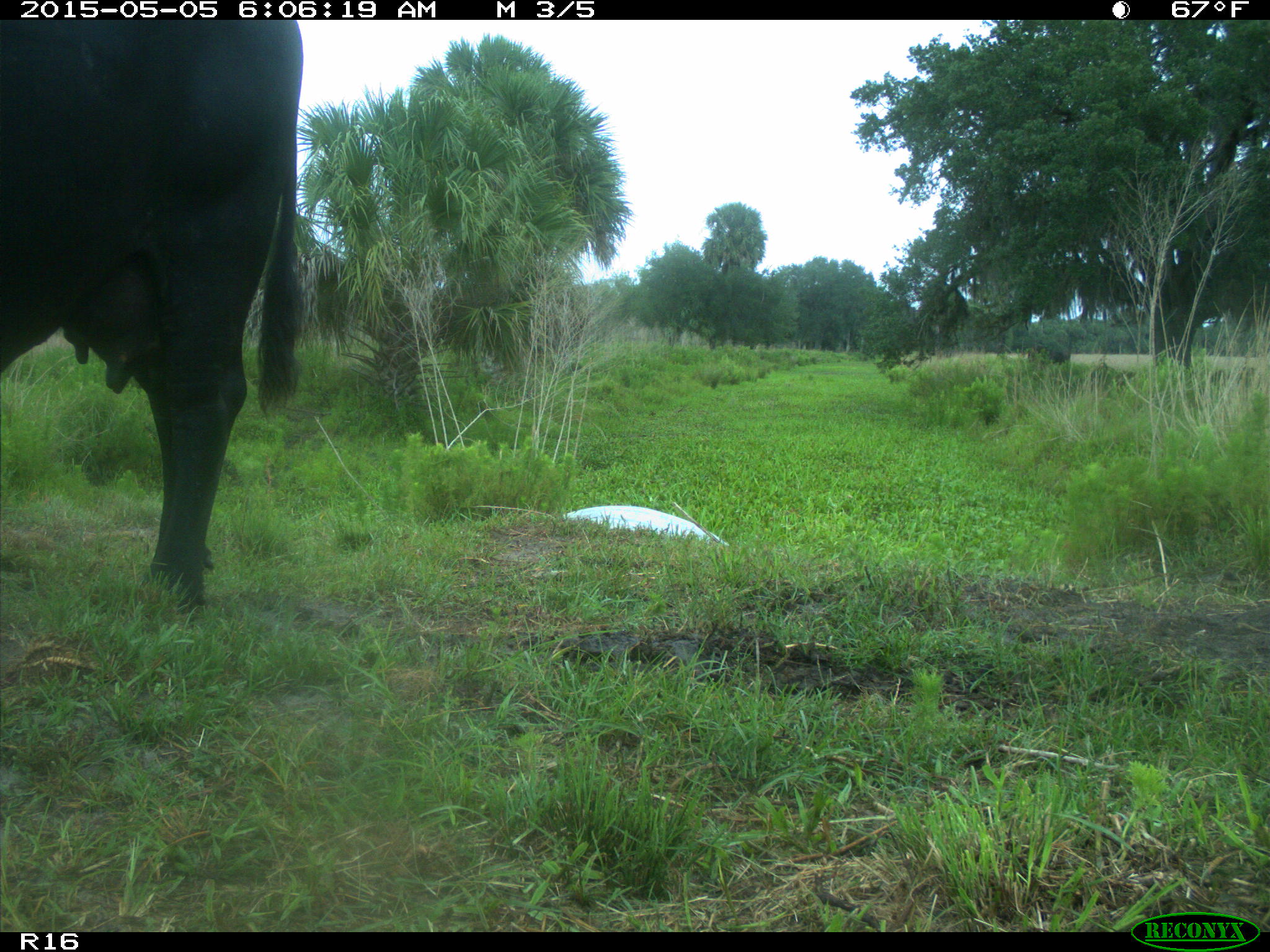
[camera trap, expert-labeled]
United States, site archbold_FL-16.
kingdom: Animalia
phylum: Chordata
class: Mammalia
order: Artiodactyla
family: Bovidae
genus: Bos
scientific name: Bos taurus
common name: domestic cow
Bos taurus (domestic cow).